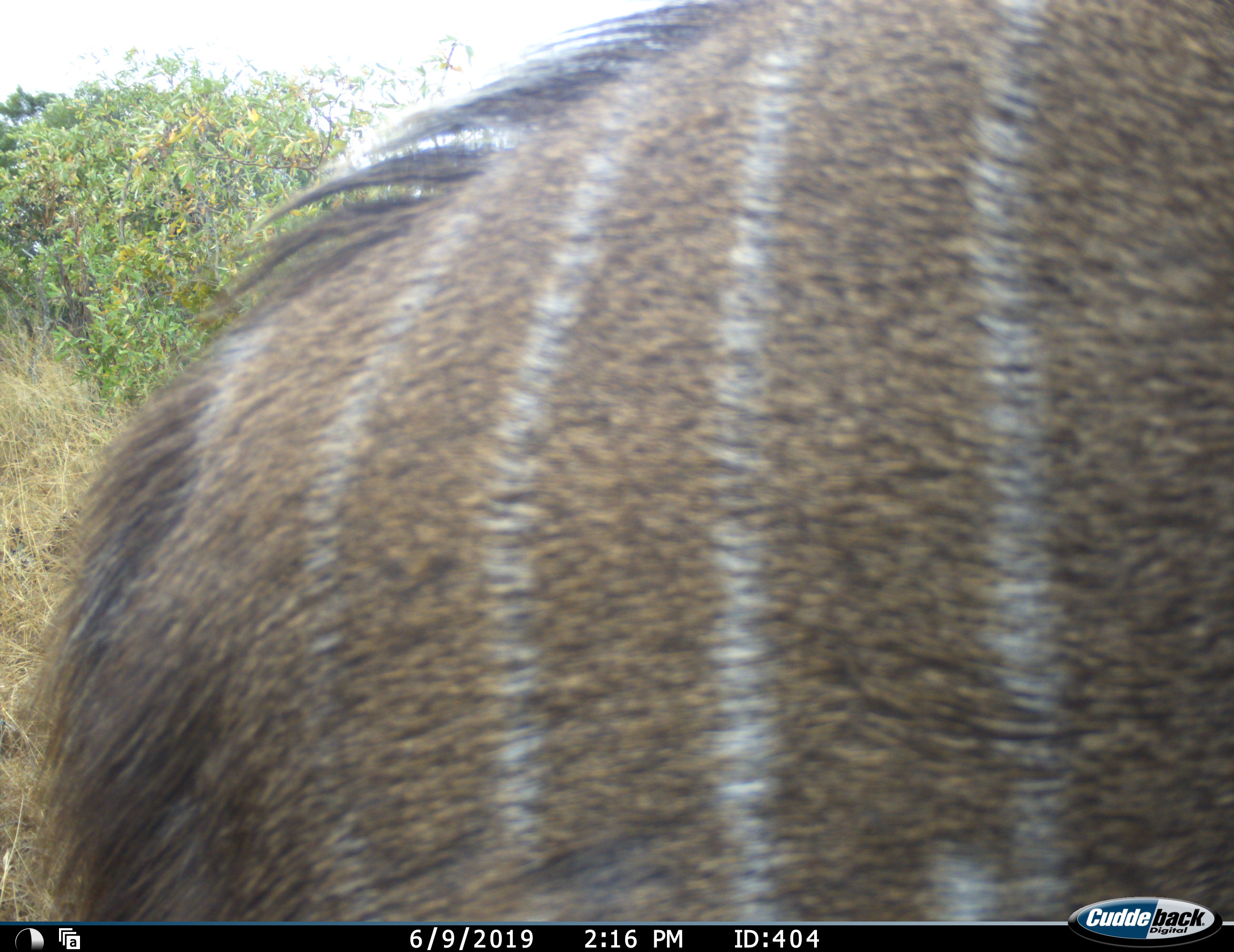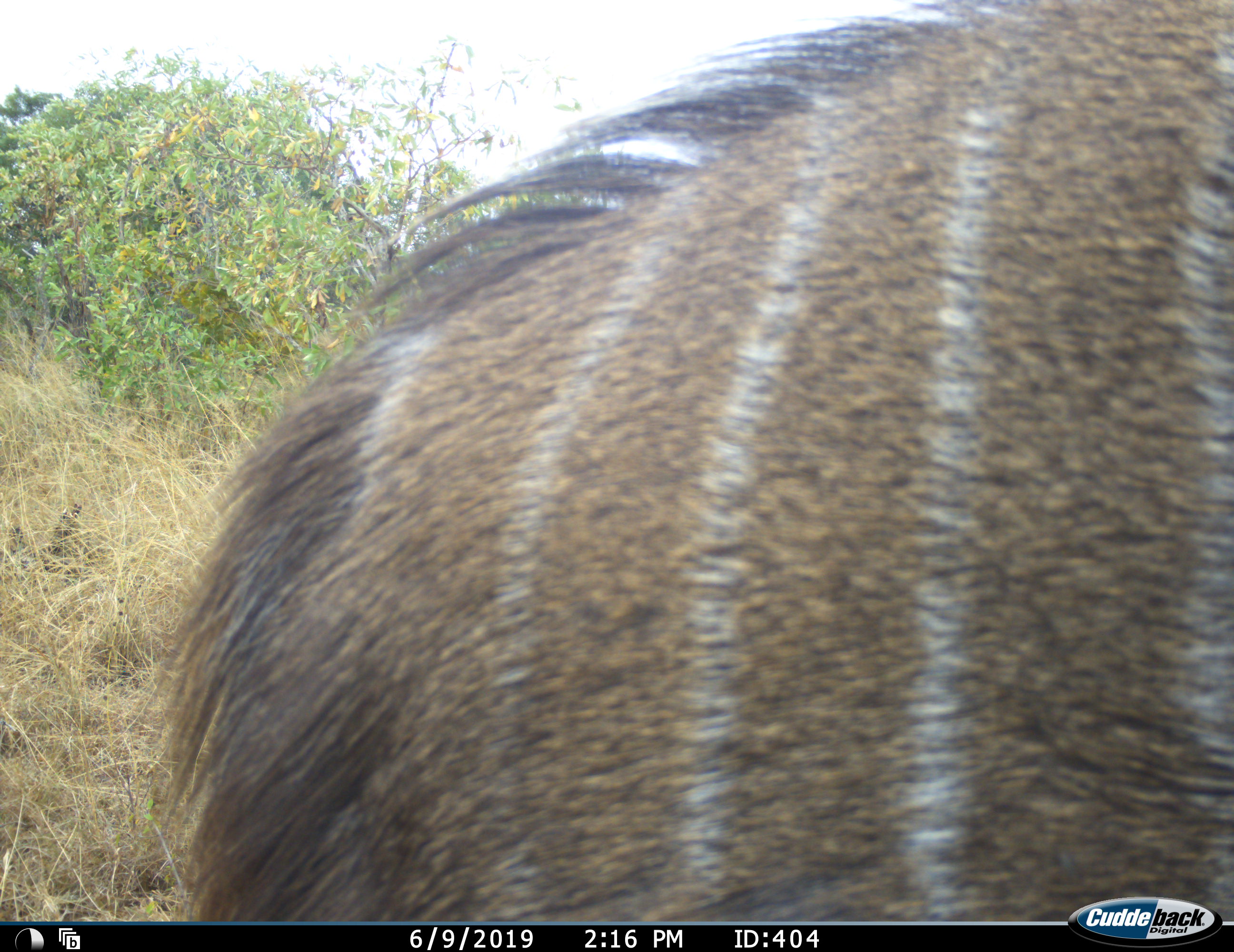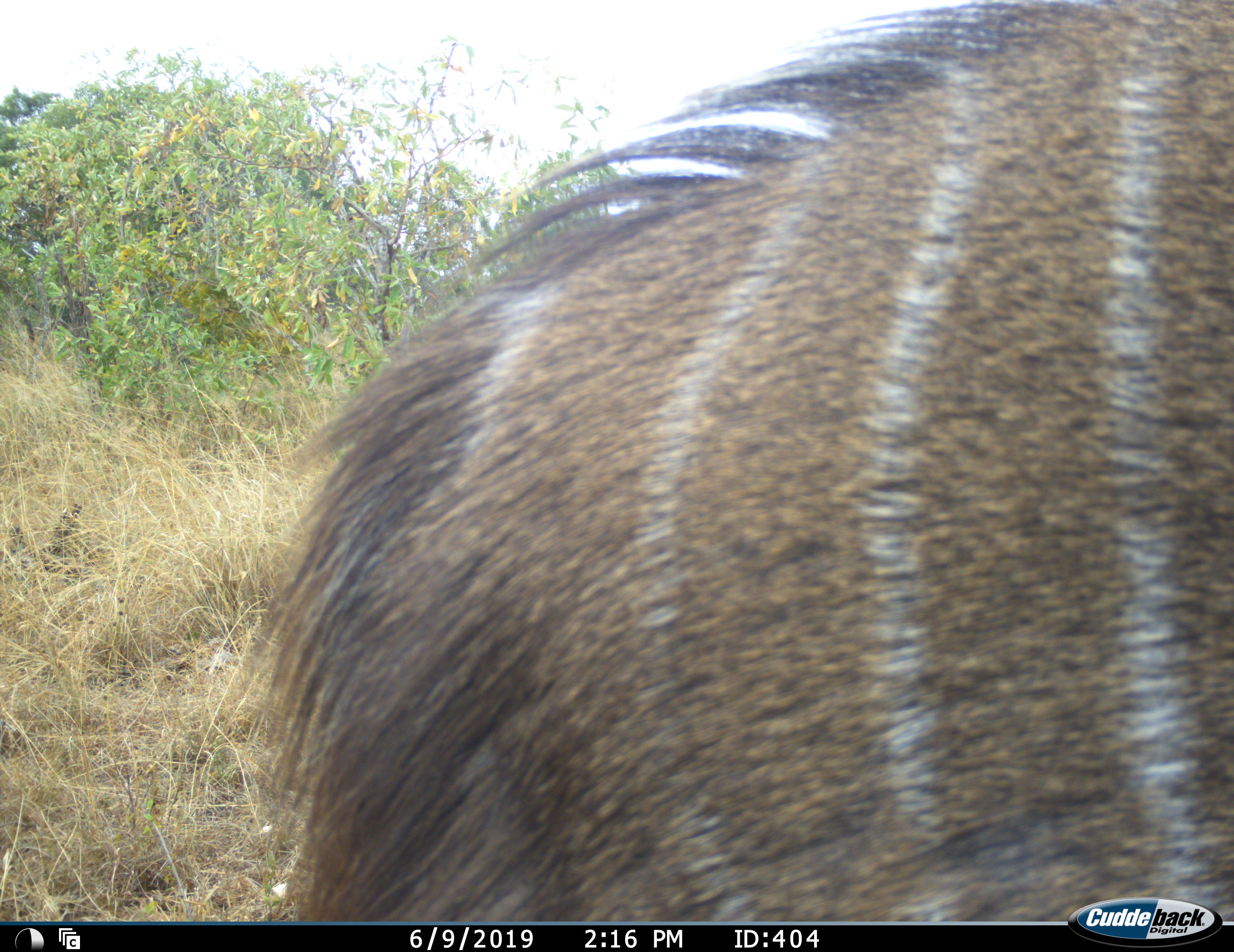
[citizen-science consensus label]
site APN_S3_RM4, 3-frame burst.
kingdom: Animalia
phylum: Chordata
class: Mammalia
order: Artiodactyla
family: Bovidae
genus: Tragelaphus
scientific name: Tragelaphus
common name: kudu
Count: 1.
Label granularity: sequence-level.